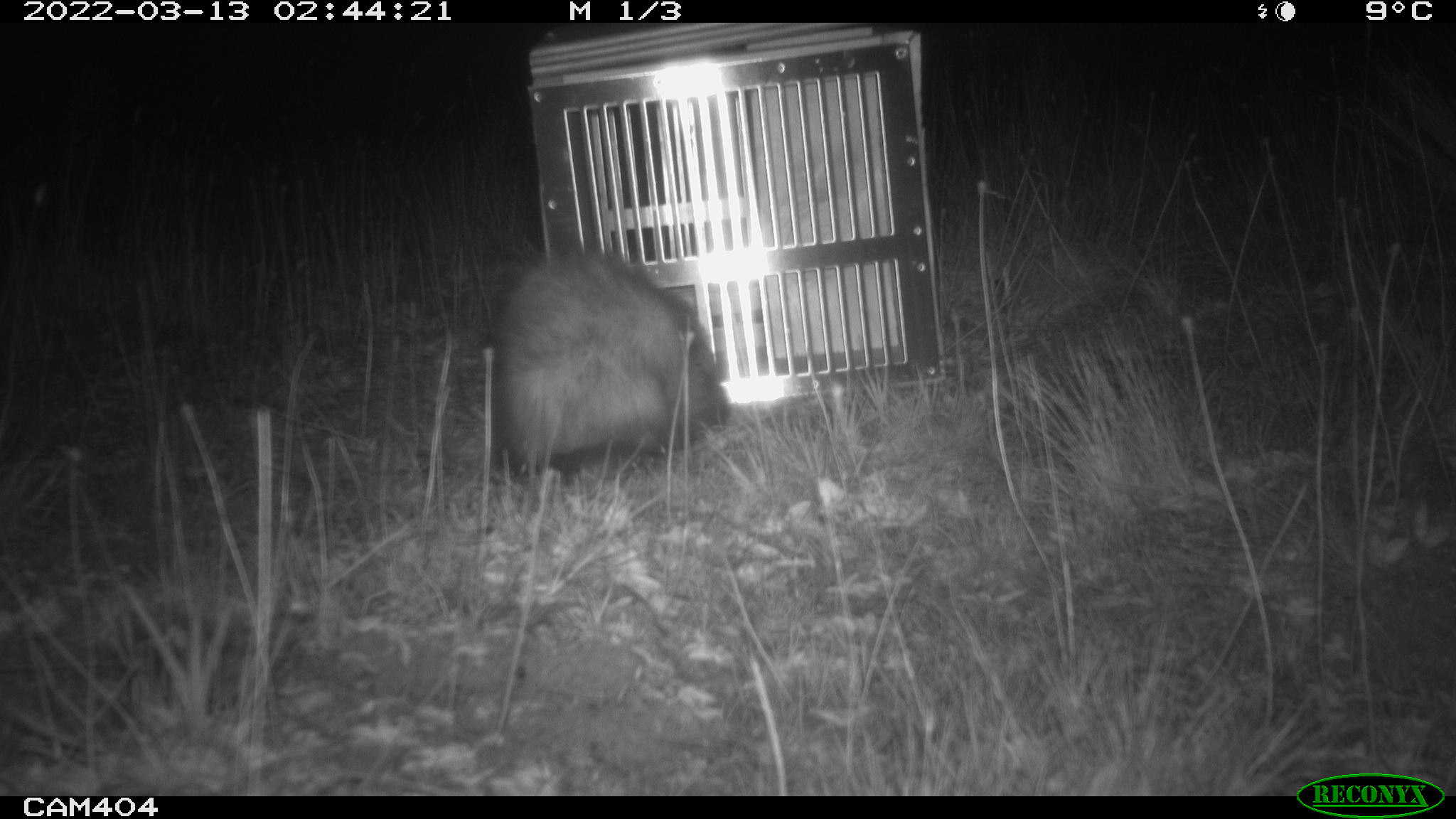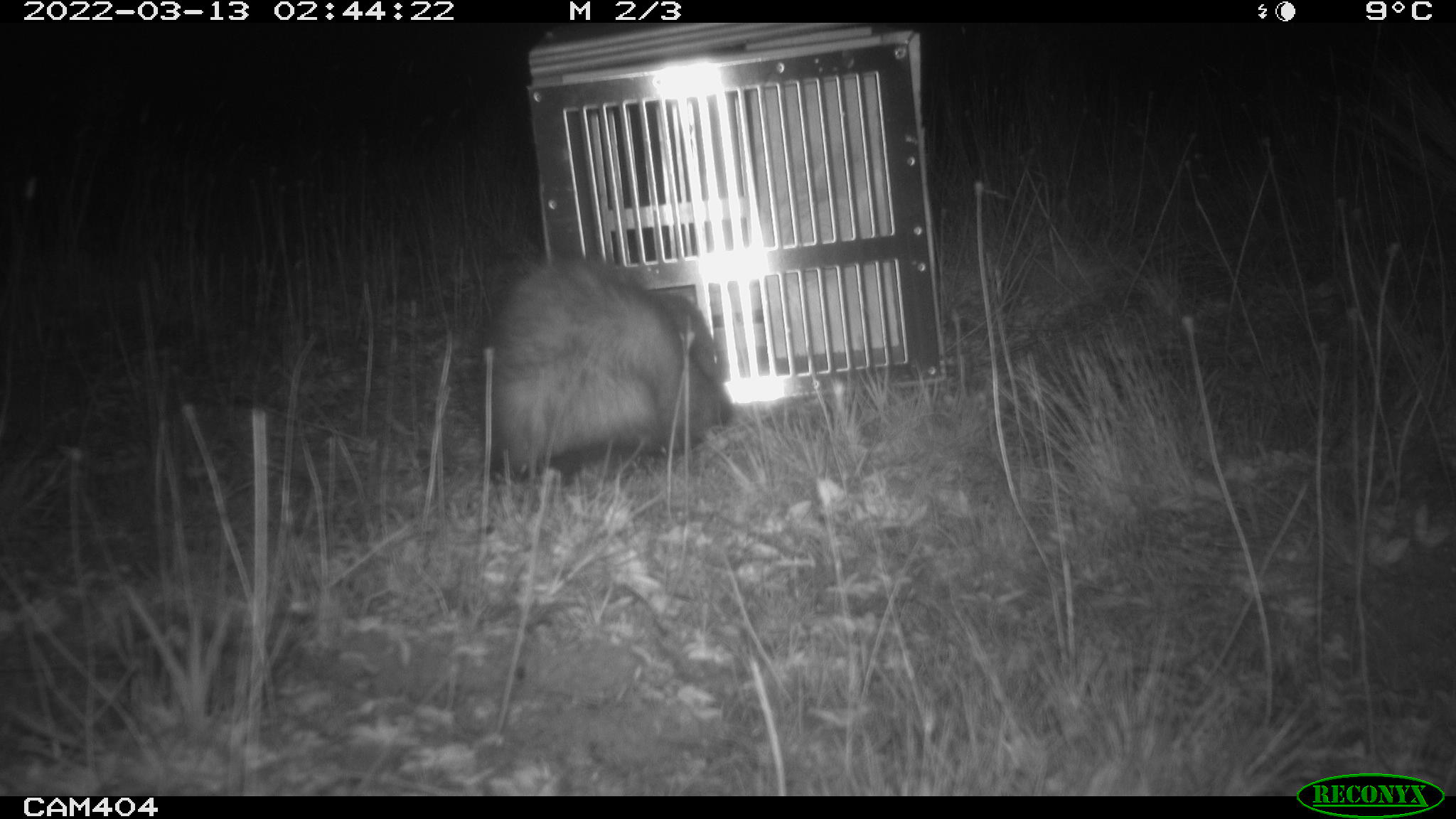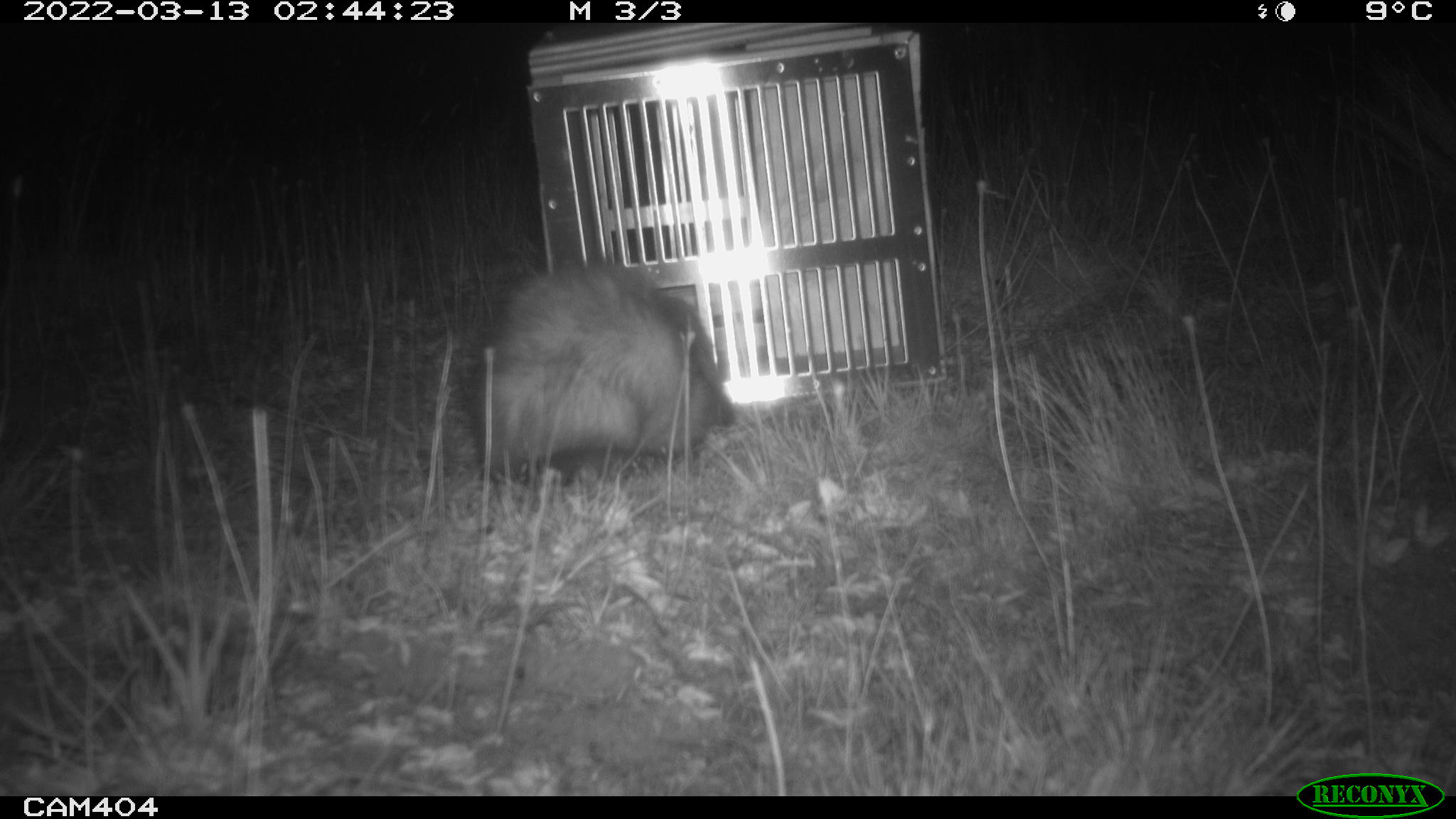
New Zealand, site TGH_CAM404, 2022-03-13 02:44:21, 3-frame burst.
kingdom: Animalia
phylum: Chordata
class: Mammalia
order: Carnivora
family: Mustelidae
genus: Mustela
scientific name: Mustela furo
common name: ferret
Ferret (Mustela furo).